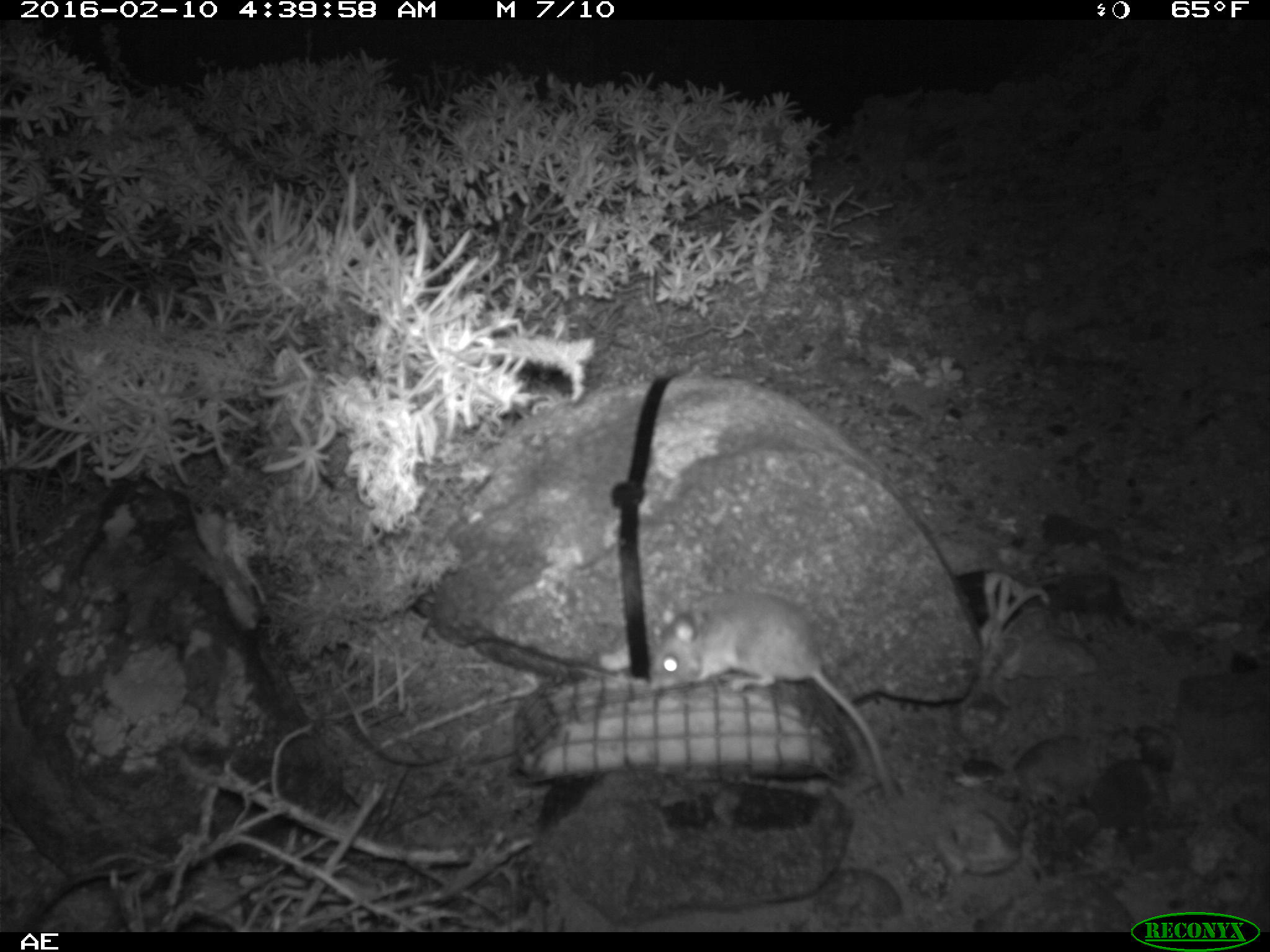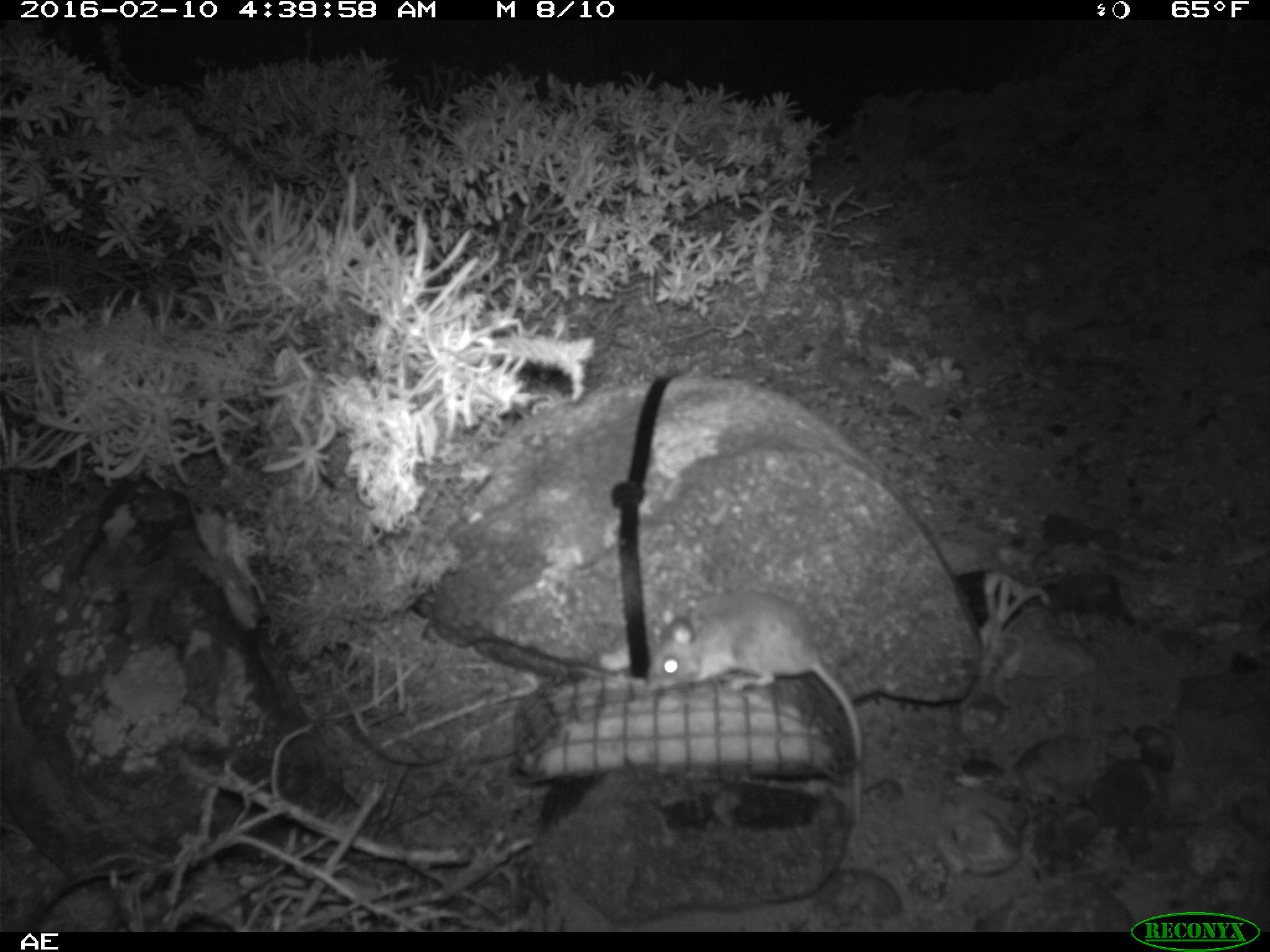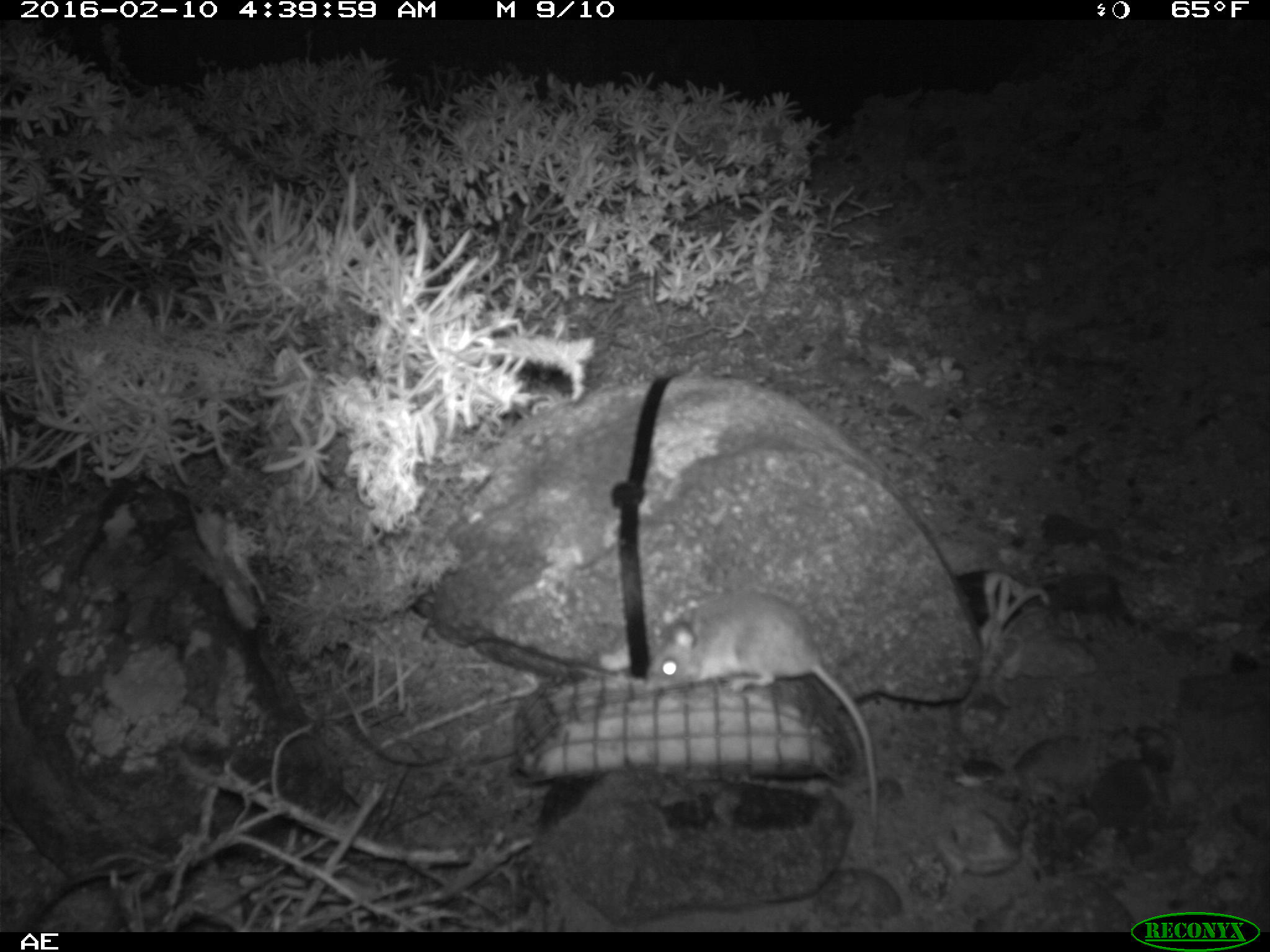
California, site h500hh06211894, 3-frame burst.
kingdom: Animalia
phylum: Chordata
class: Mammalia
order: Rodentia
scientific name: Rodentia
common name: rodent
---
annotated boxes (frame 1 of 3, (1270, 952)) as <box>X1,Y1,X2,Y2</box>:
rodent: <box>648,588,901,797</box>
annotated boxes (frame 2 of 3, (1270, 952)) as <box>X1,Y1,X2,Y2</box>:
rodent: <box>646,590,869,828</box>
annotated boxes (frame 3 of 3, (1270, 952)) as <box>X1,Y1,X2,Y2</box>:
rodent: <box>646,591,877,839</box>